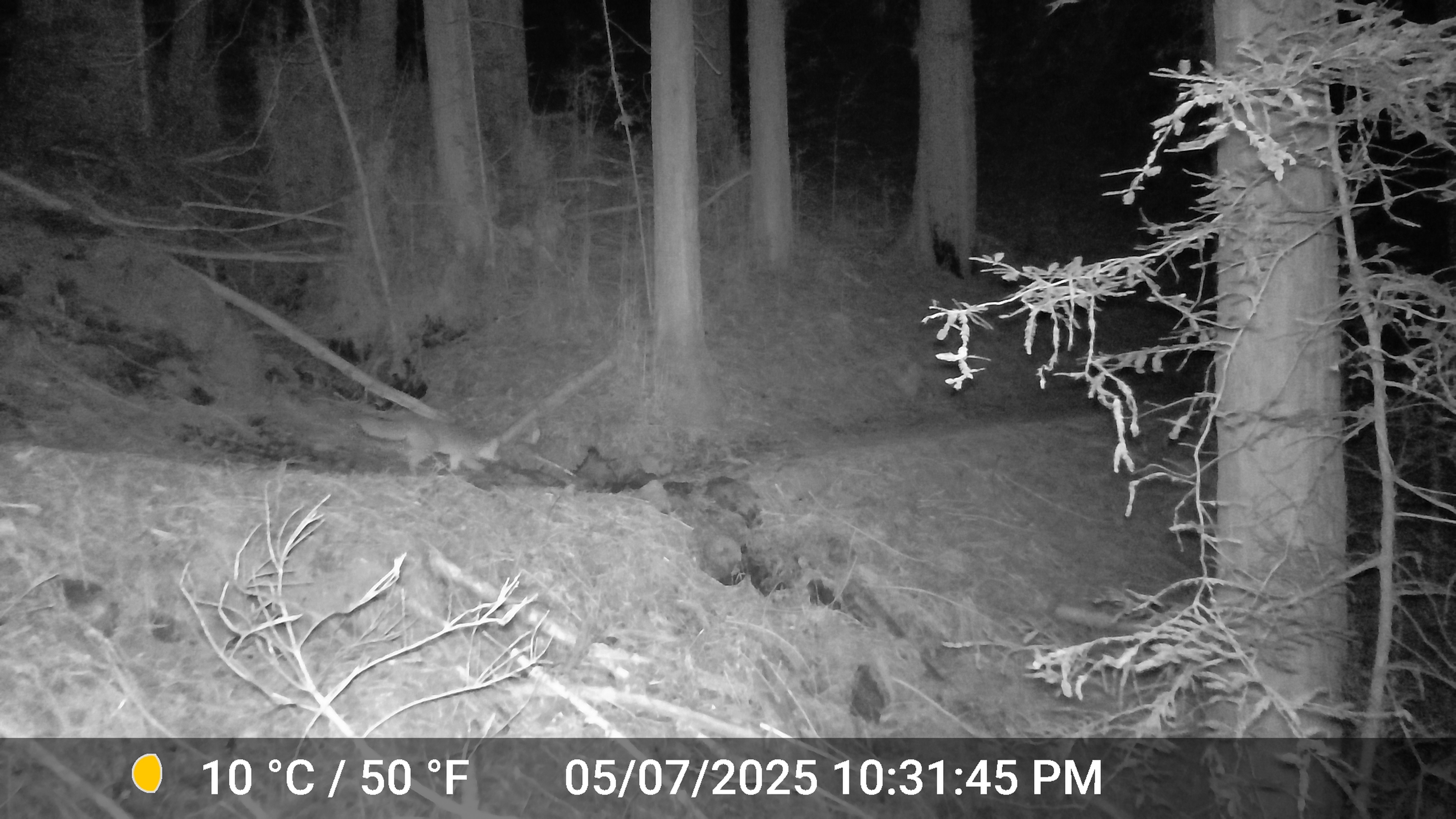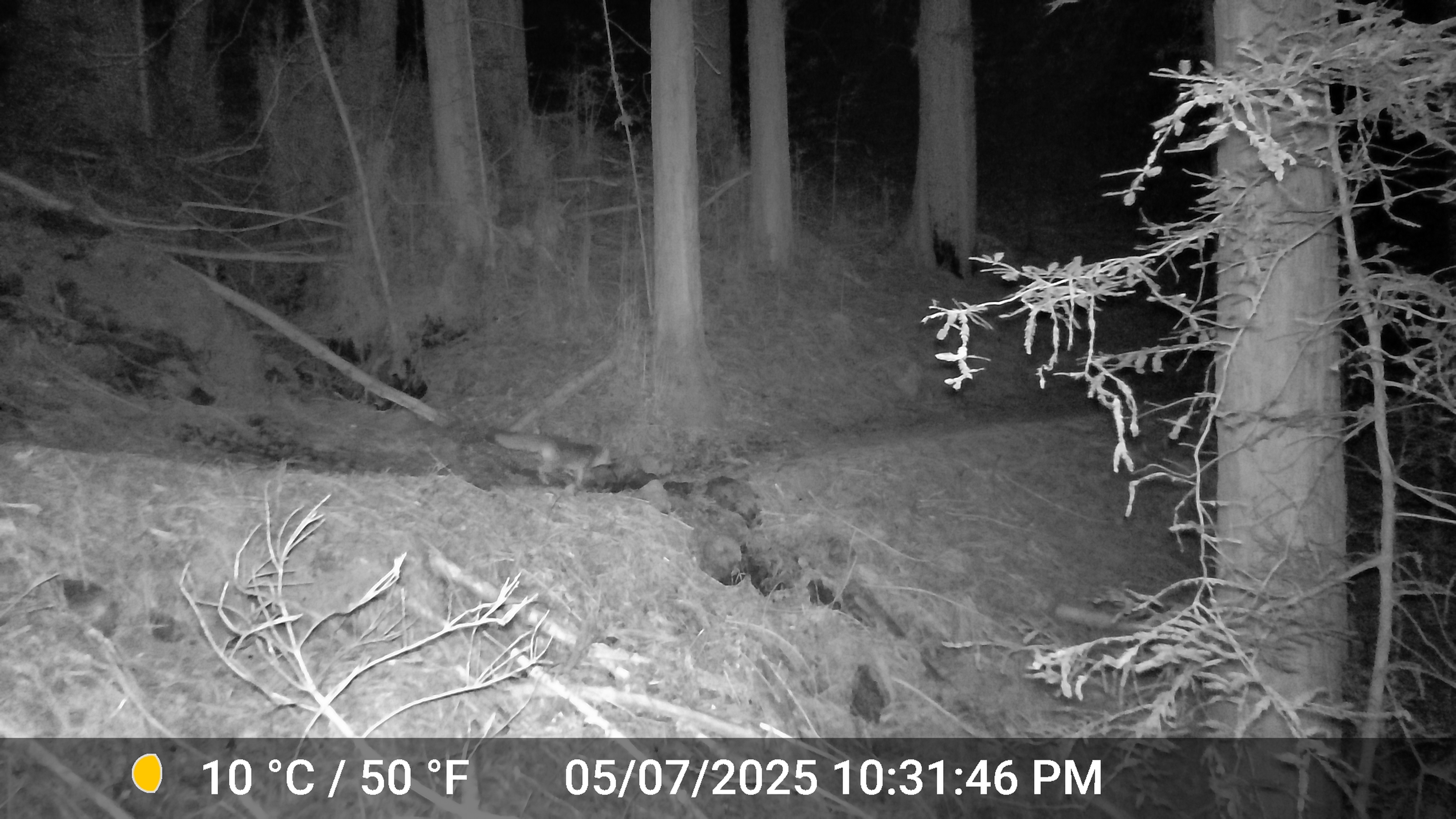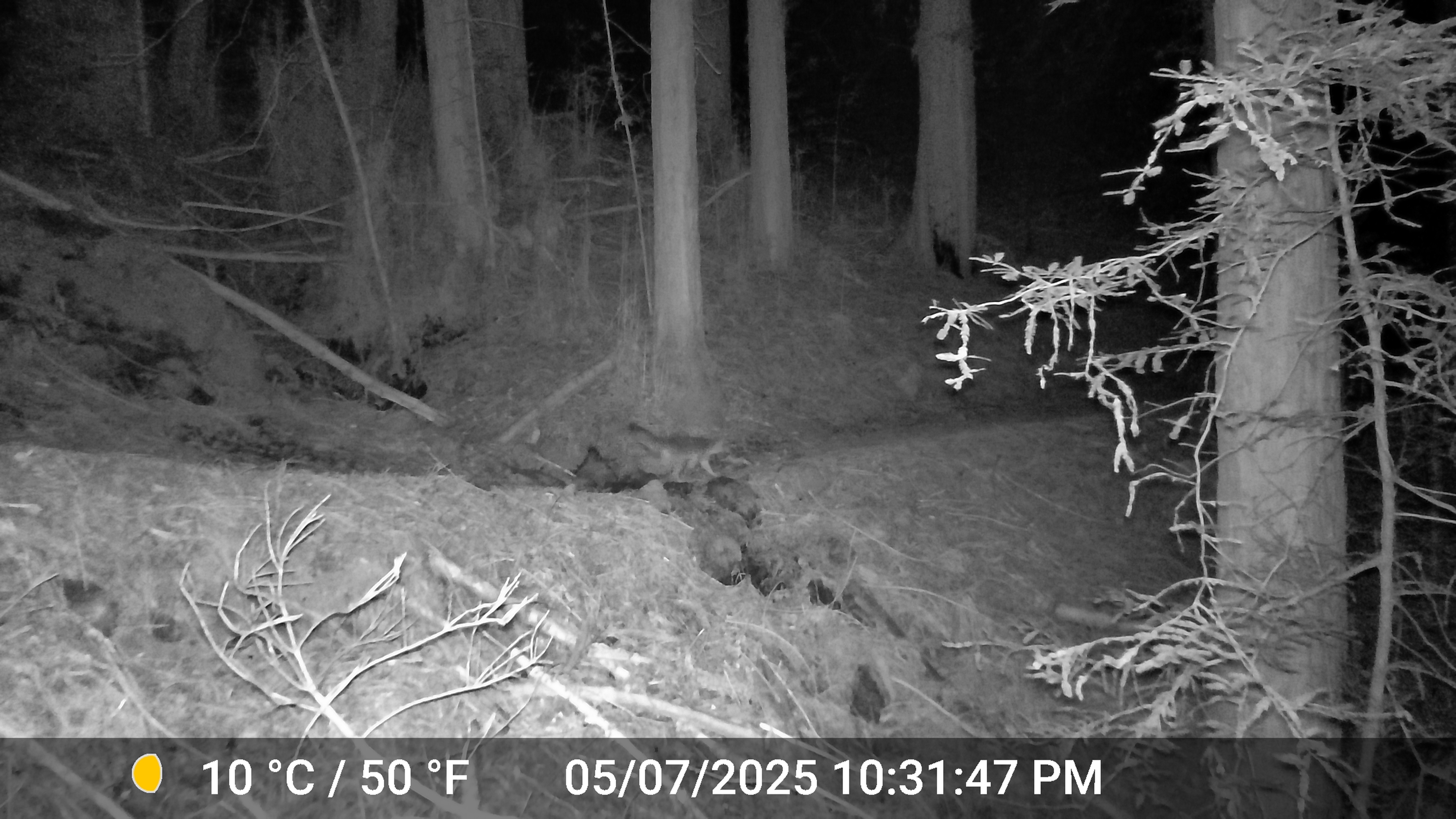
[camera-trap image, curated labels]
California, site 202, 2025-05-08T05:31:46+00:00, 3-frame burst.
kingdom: Animalia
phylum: Chordata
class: Mammalia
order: Carnivora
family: Canidae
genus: Urocyon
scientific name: Urocyon cinereoargenteus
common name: gray fox